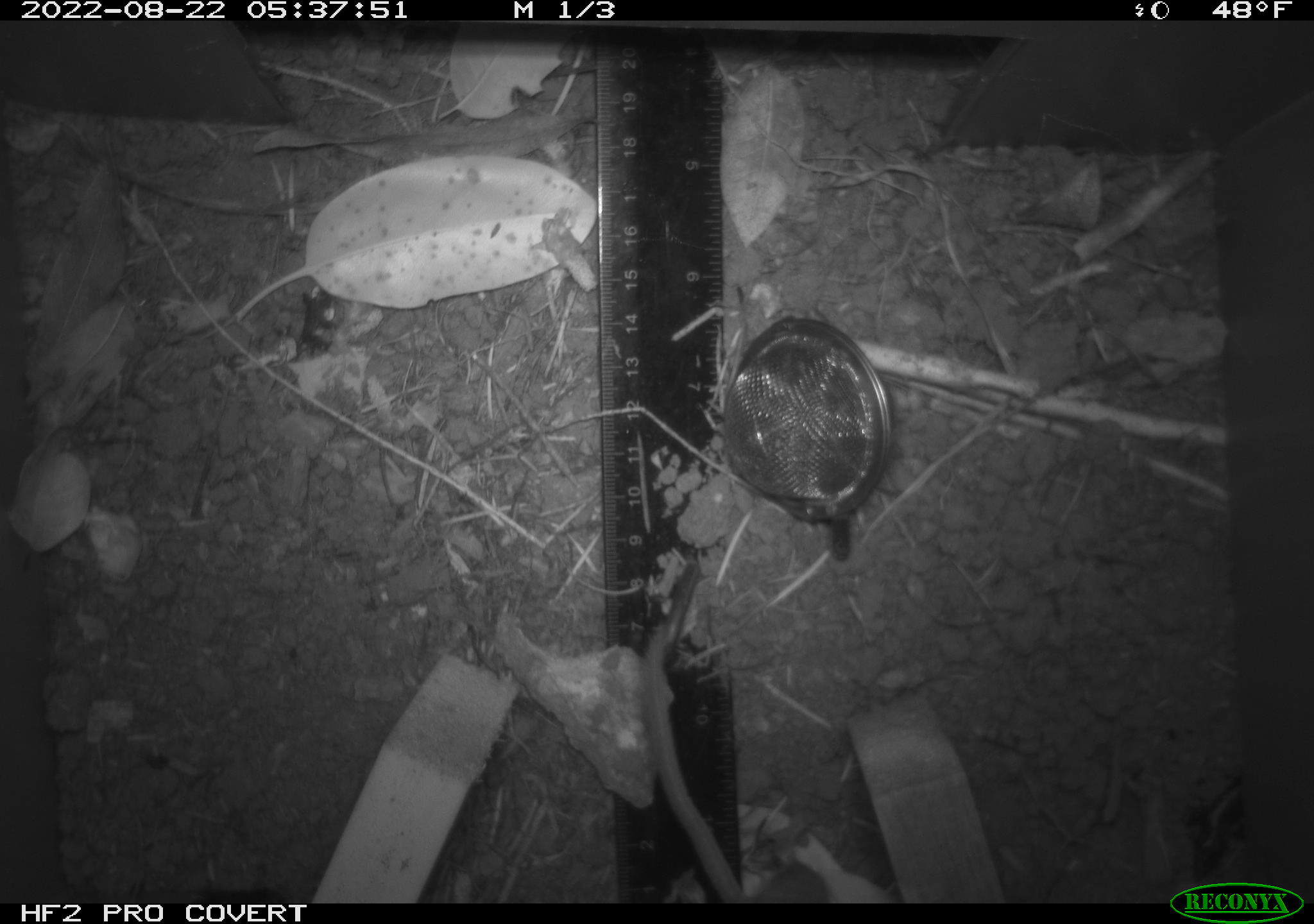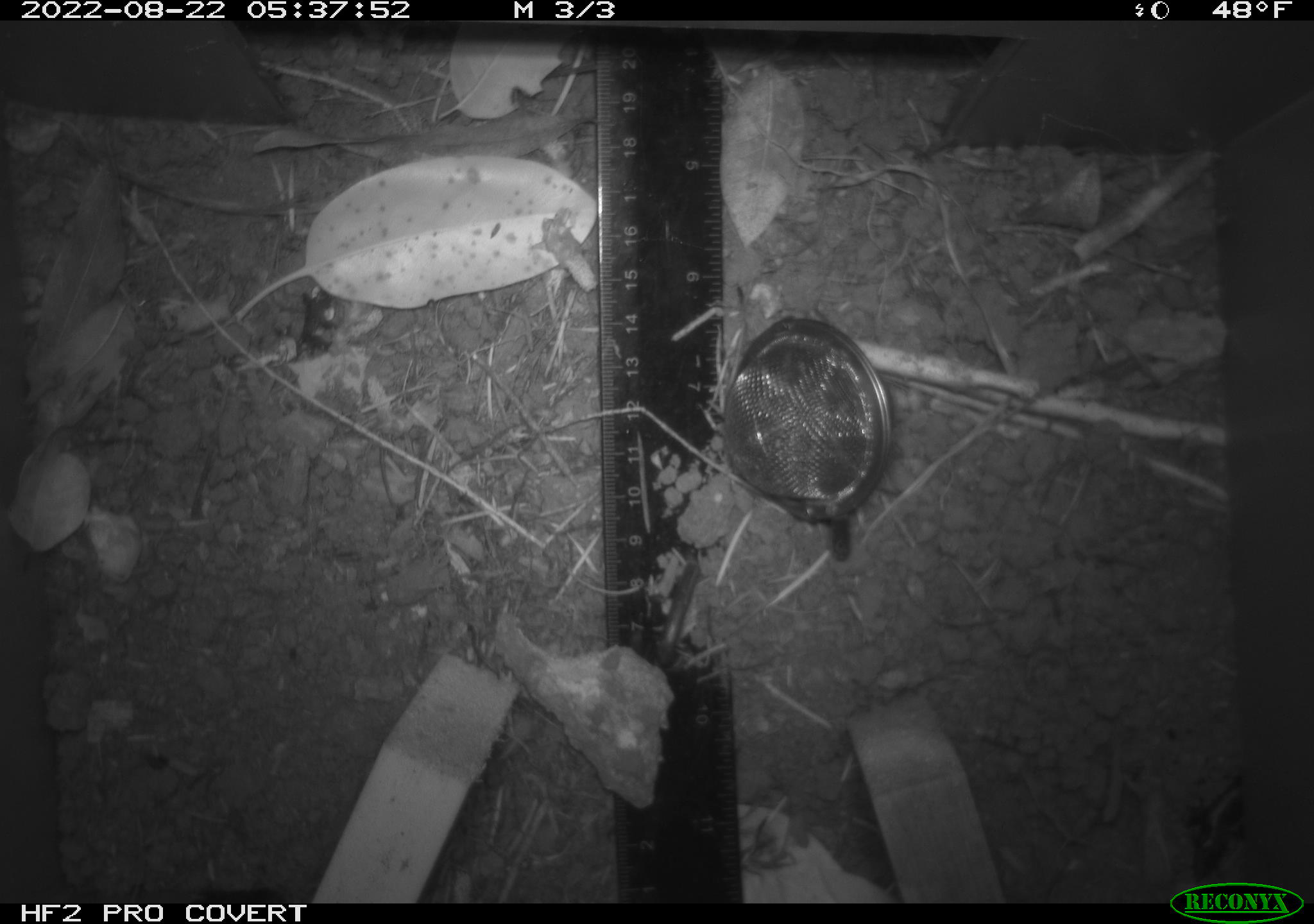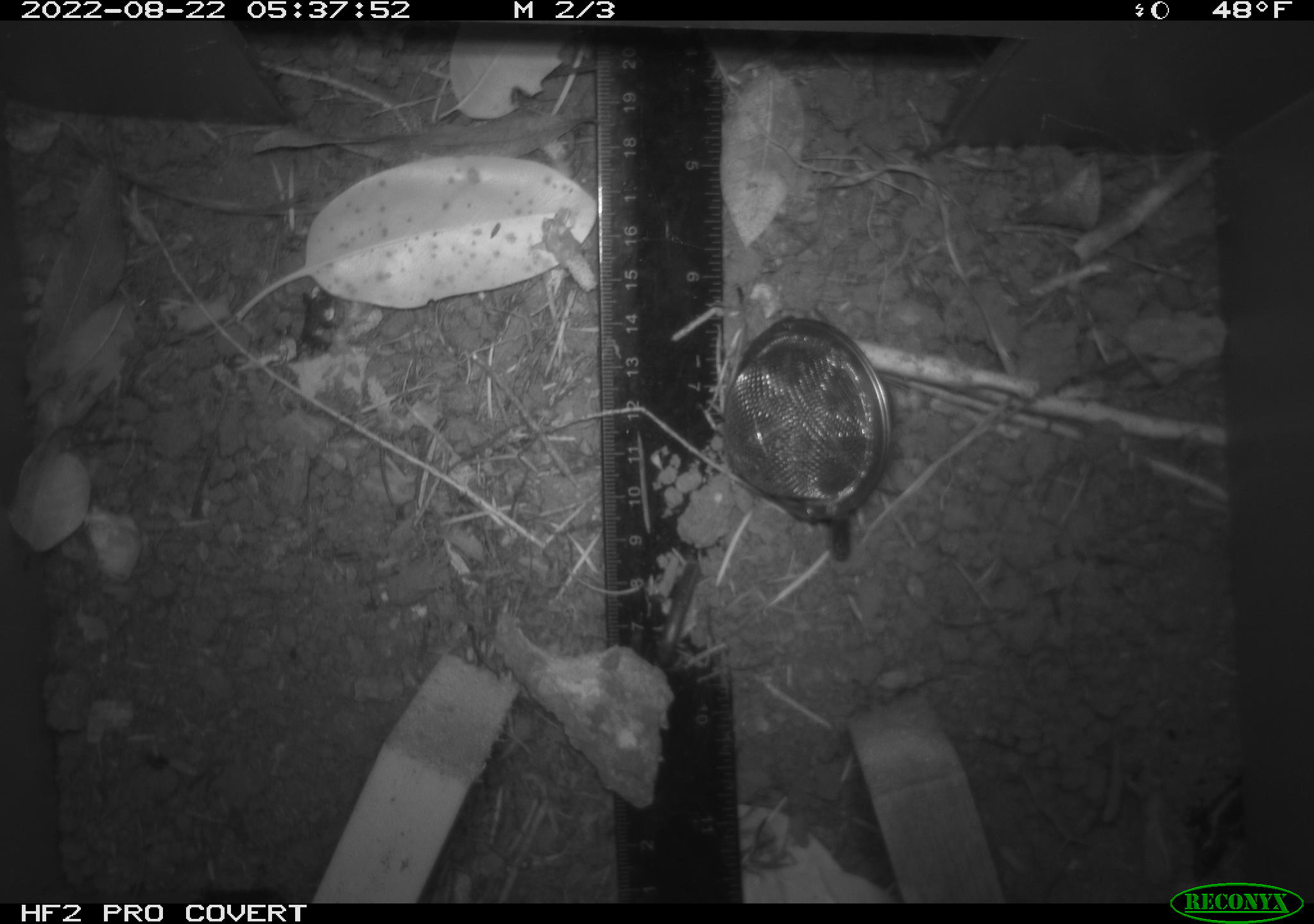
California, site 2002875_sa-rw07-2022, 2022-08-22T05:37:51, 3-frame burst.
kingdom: Animalia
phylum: Chordata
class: Mammalia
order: Rodentia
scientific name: Rodentia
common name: mouse species